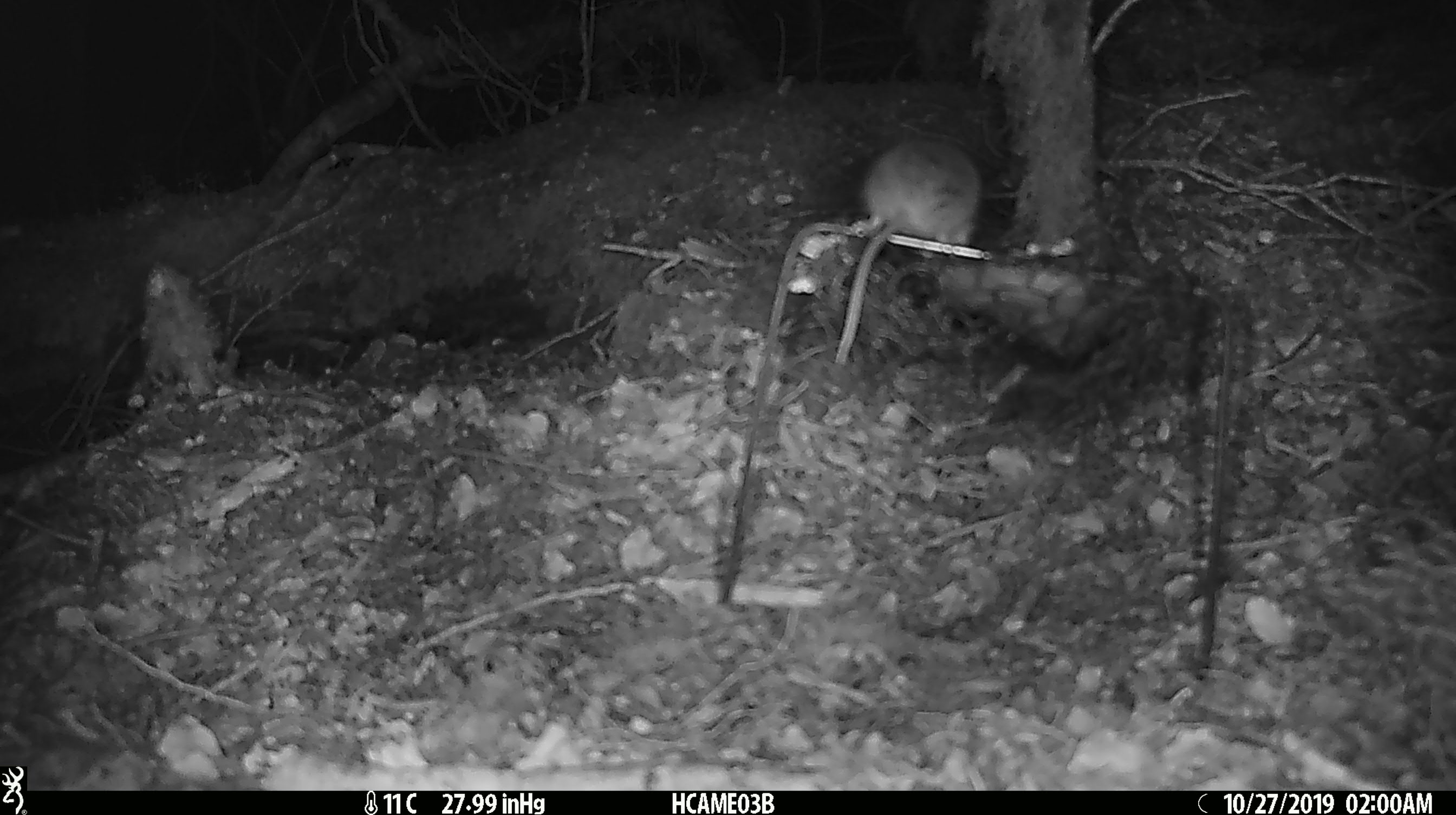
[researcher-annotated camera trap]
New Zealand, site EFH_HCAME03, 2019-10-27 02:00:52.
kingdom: Animalia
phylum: Chordata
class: Mammalia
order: Rodentia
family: Muridae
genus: Mus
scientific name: Mus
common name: mouse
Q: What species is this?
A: Mouse (Mus).